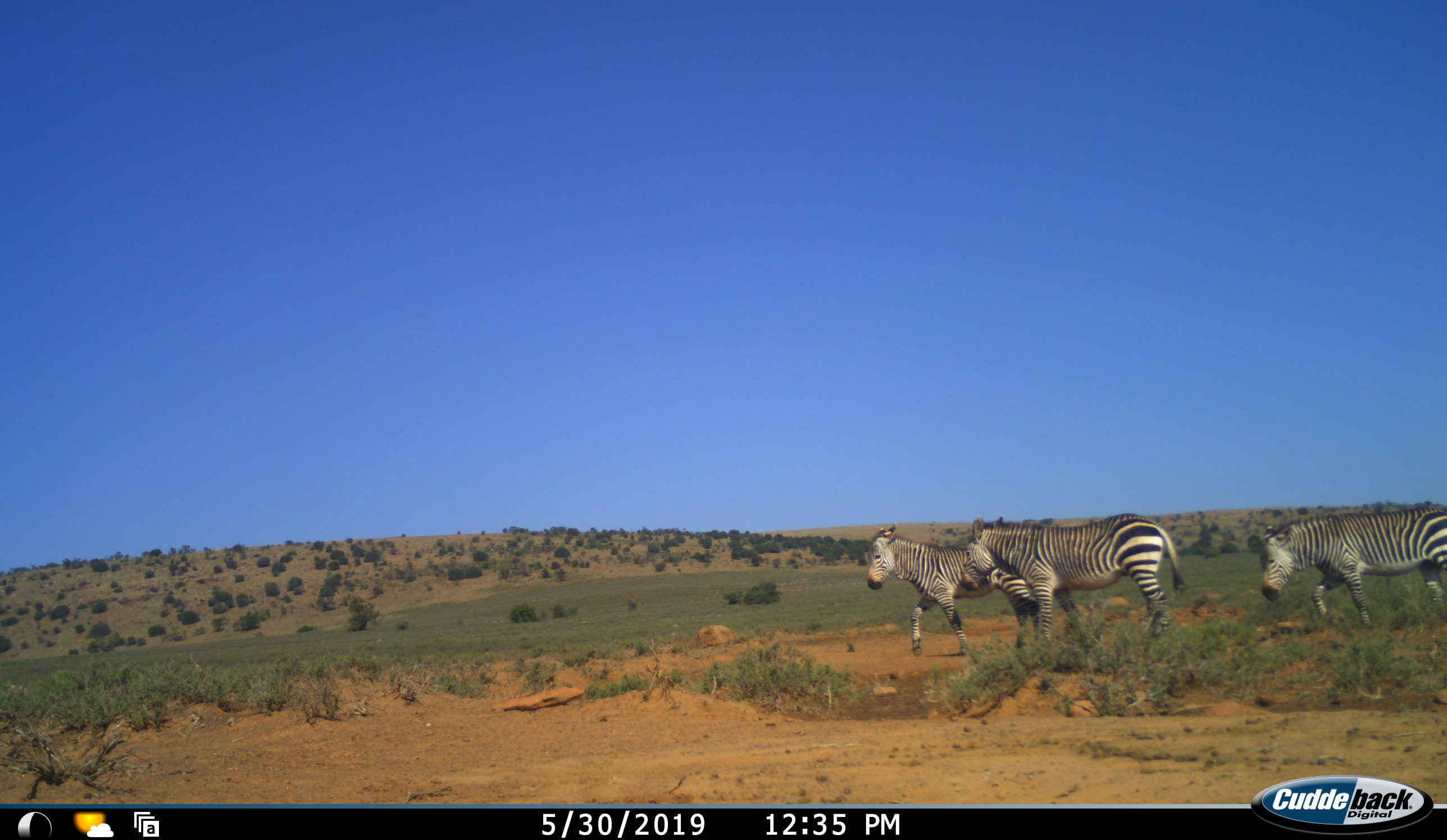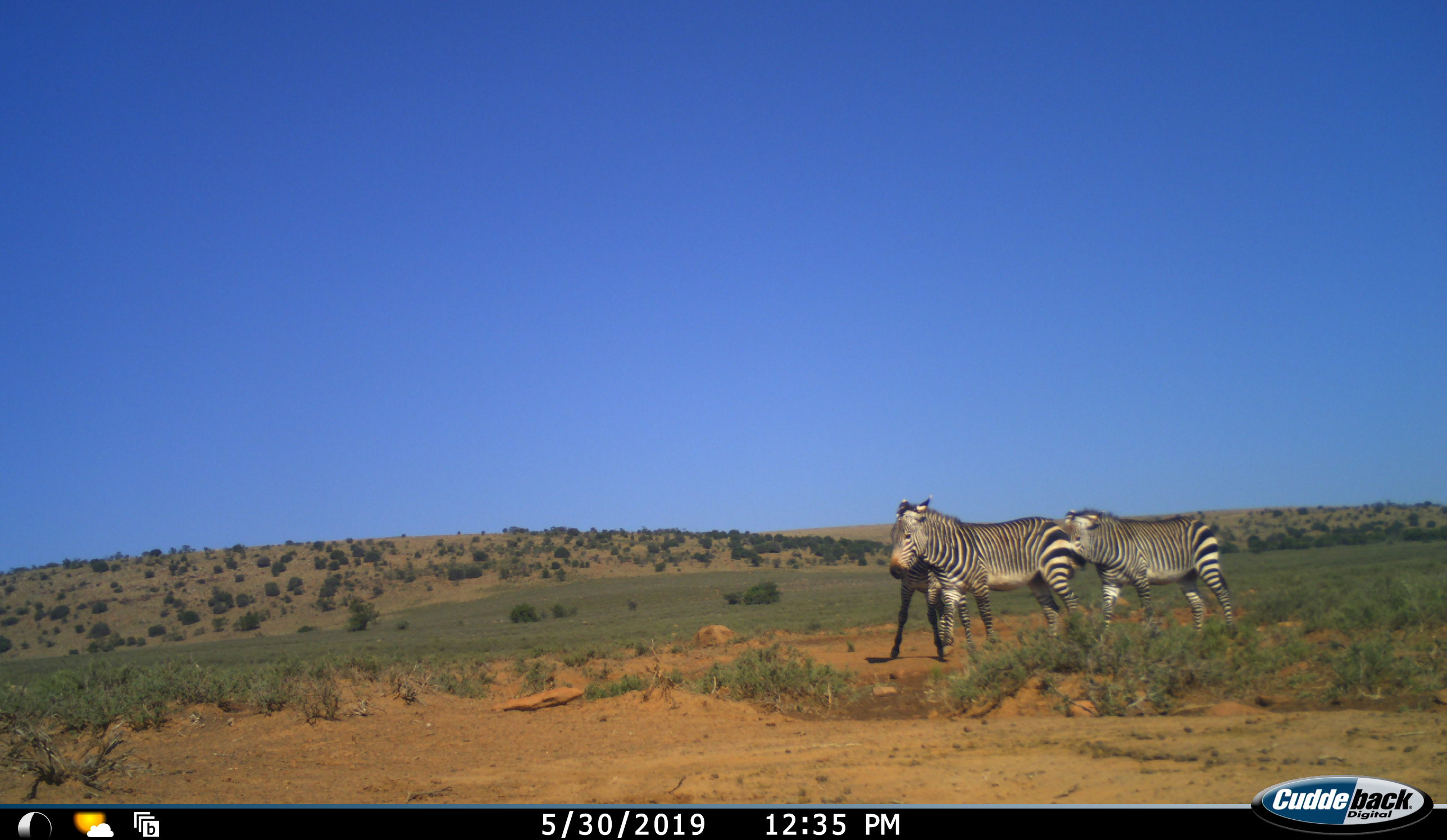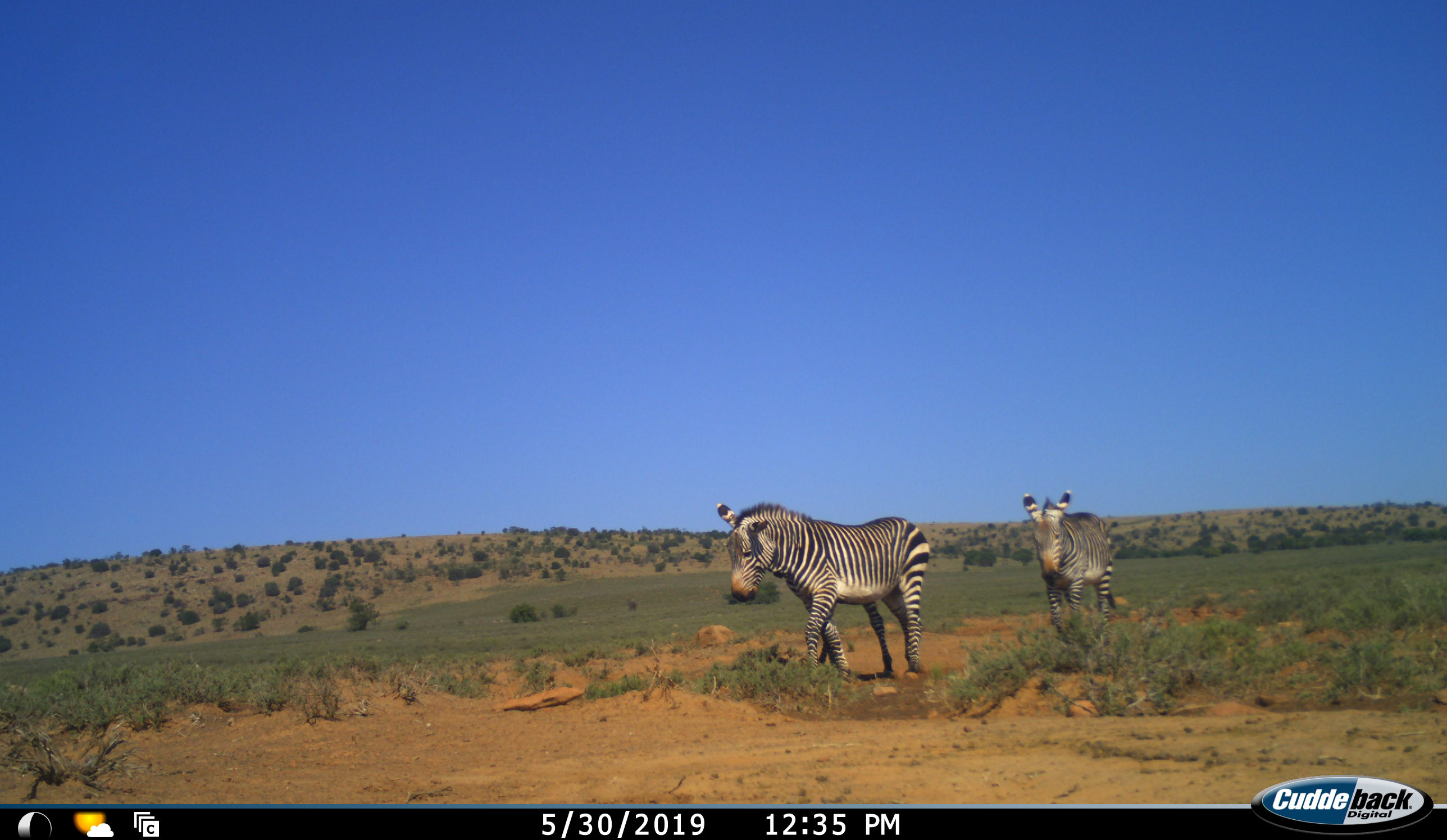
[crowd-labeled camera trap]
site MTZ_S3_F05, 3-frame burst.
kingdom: Animalia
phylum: Chordata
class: Mammalia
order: Perissodactyla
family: Equidae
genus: Equus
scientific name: Equus zebra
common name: mountain zebra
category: zebramountain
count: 3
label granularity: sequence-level